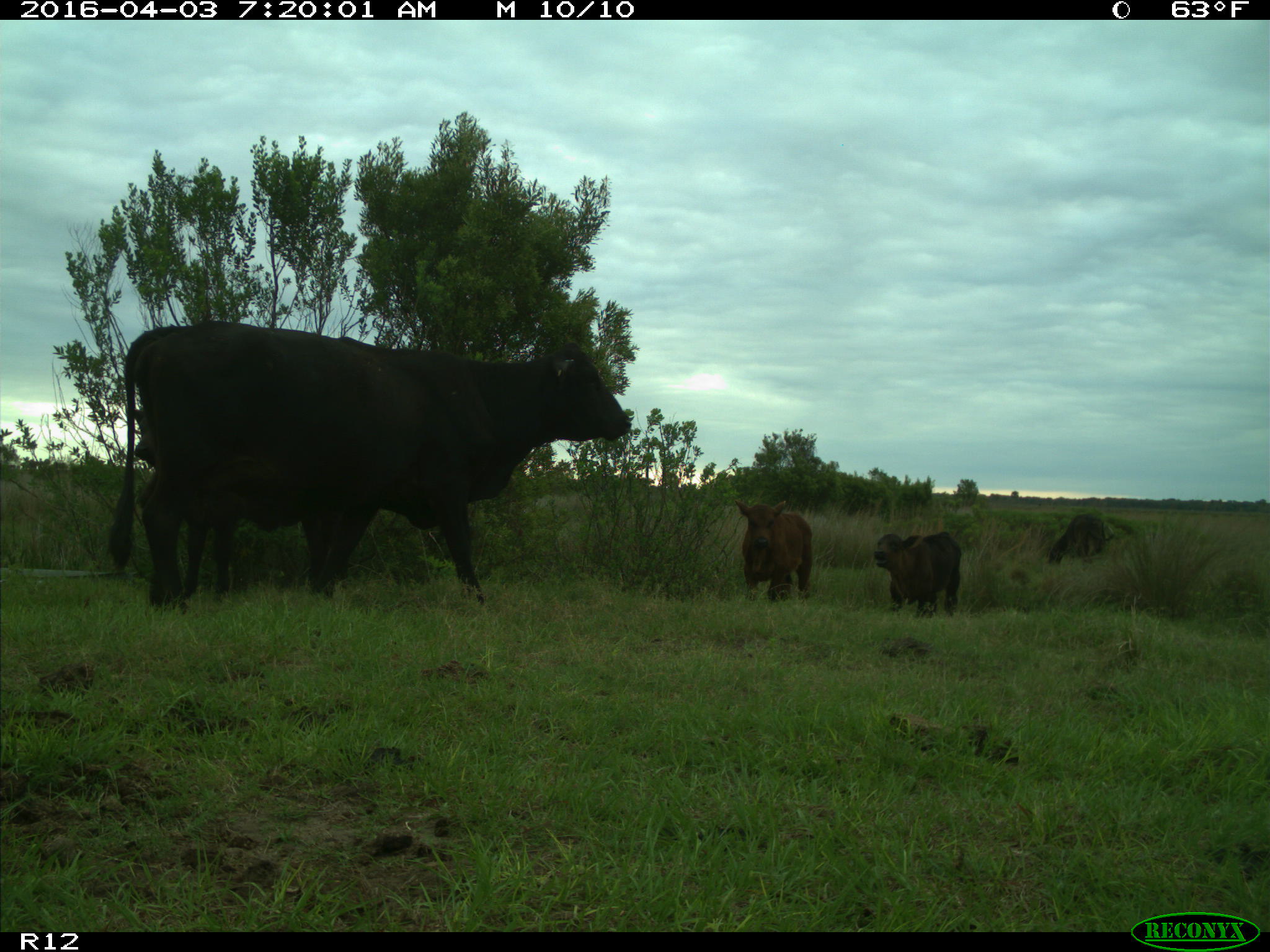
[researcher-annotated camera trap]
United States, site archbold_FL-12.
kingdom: Animalia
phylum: Chordata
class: Mammalia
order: Artiodactyla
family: Bovidae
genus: Bos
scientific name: Bos taurus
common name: domestic cow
Bos taurus (domestic cow).